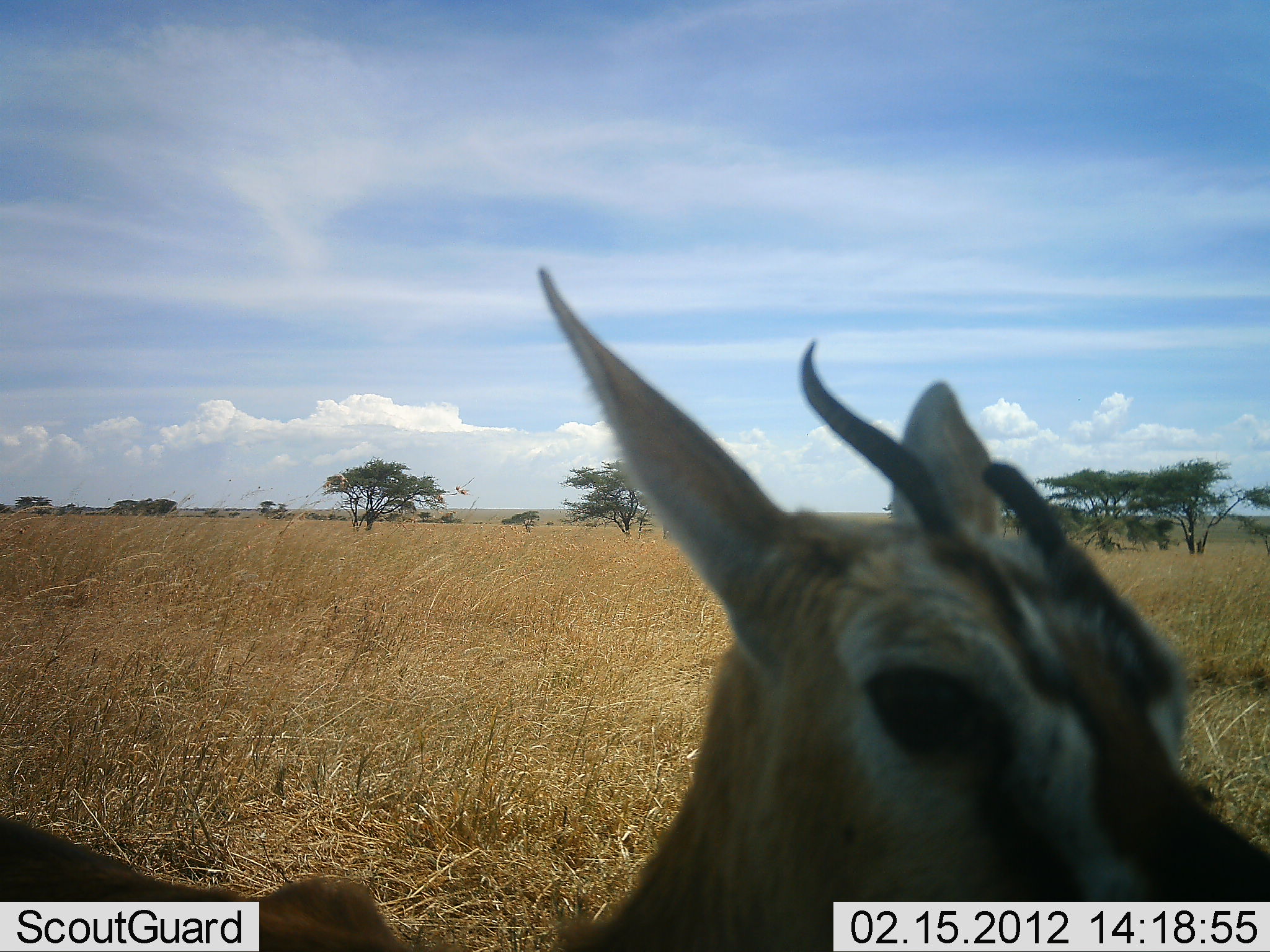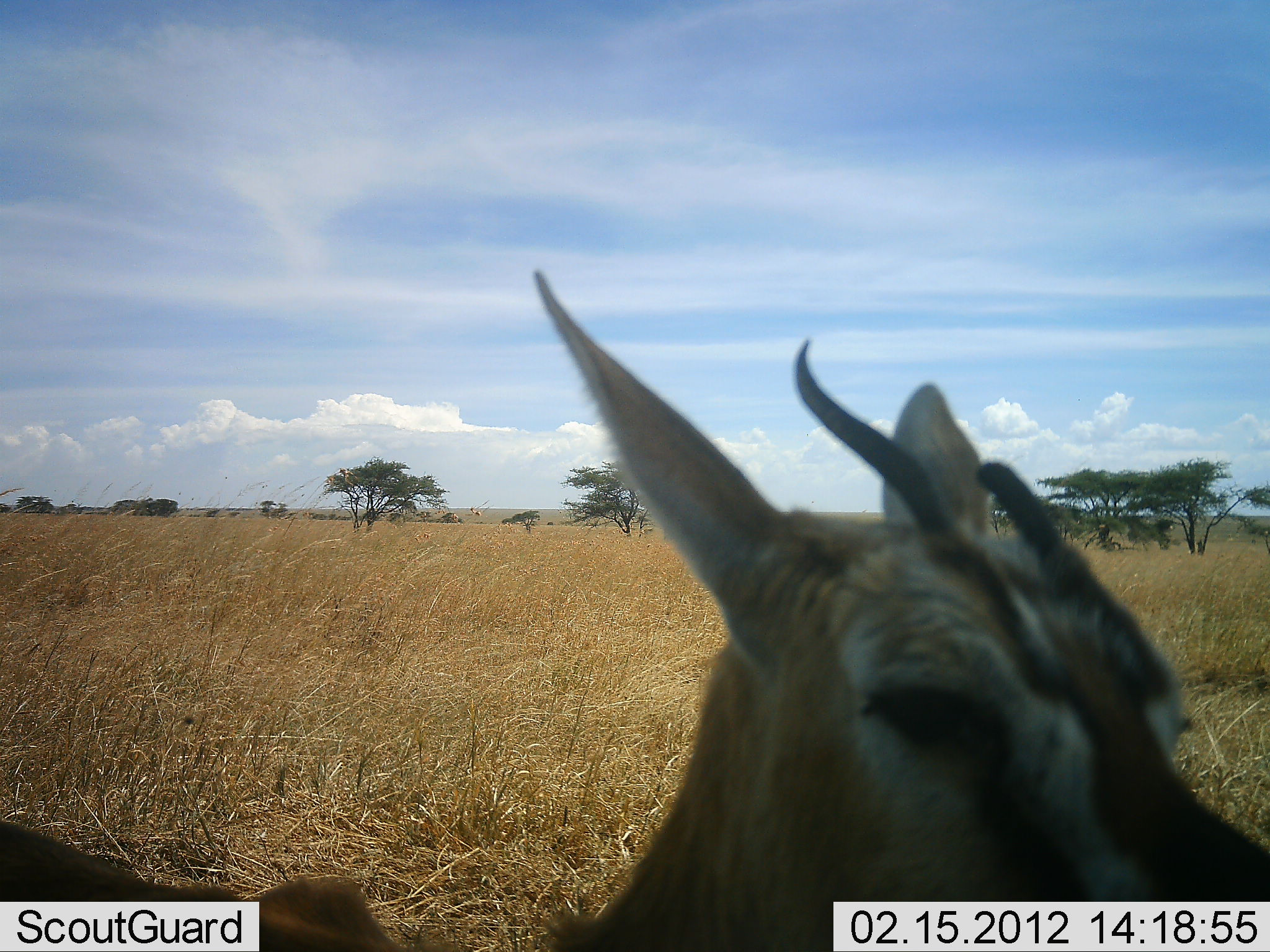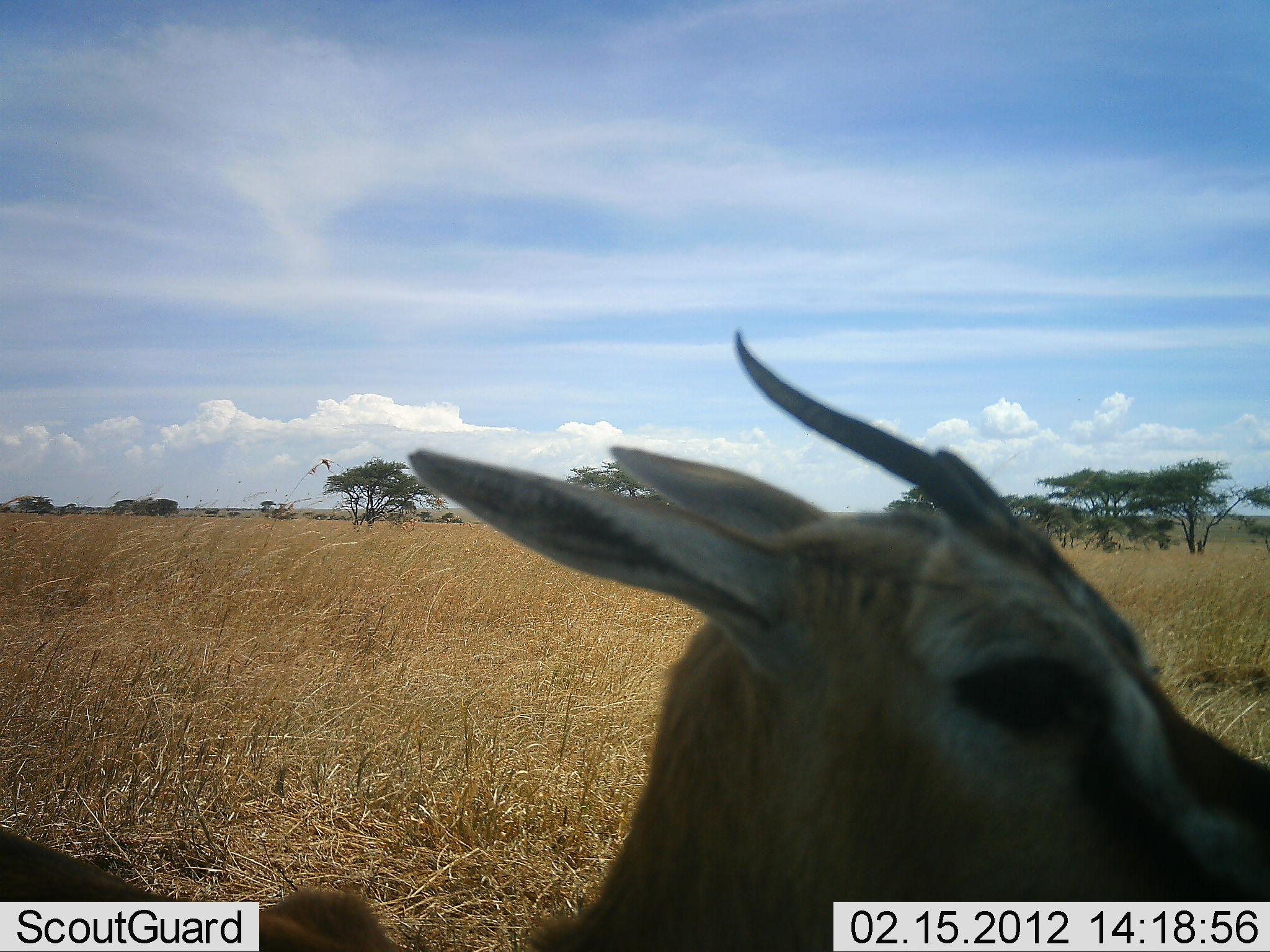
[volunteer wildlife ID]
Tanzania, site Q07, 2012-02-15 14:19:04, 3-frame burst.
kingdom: Animalia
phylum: Chordata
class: Mammalia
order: Artiodactyla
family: Bovidae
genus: Eudorcas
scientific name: Eudorcas thomsonii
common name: thomson's gazelle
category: gazellethomsons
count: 1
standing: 95%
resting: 5%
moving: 0%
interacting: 0%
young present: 5%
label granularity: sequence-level